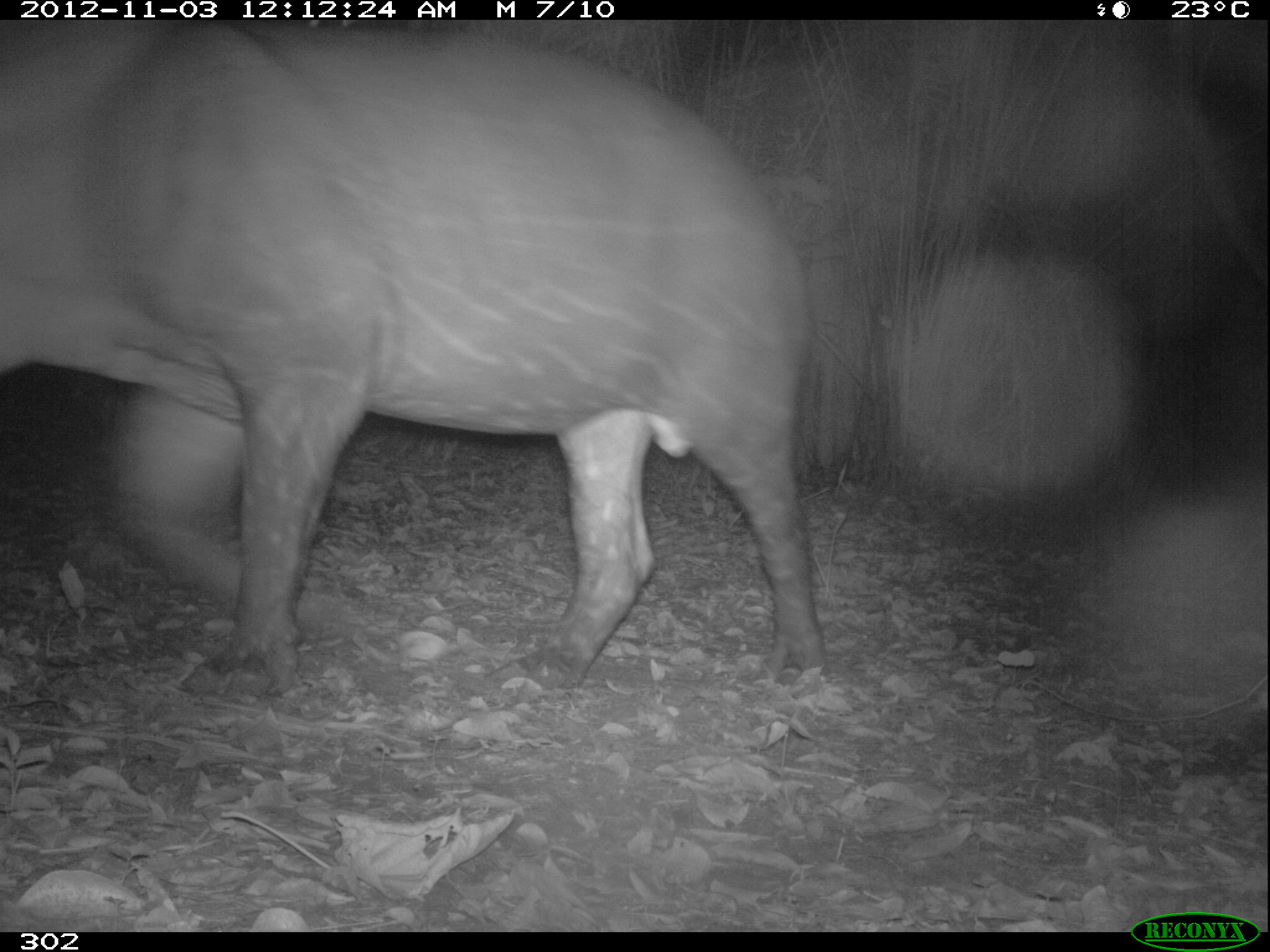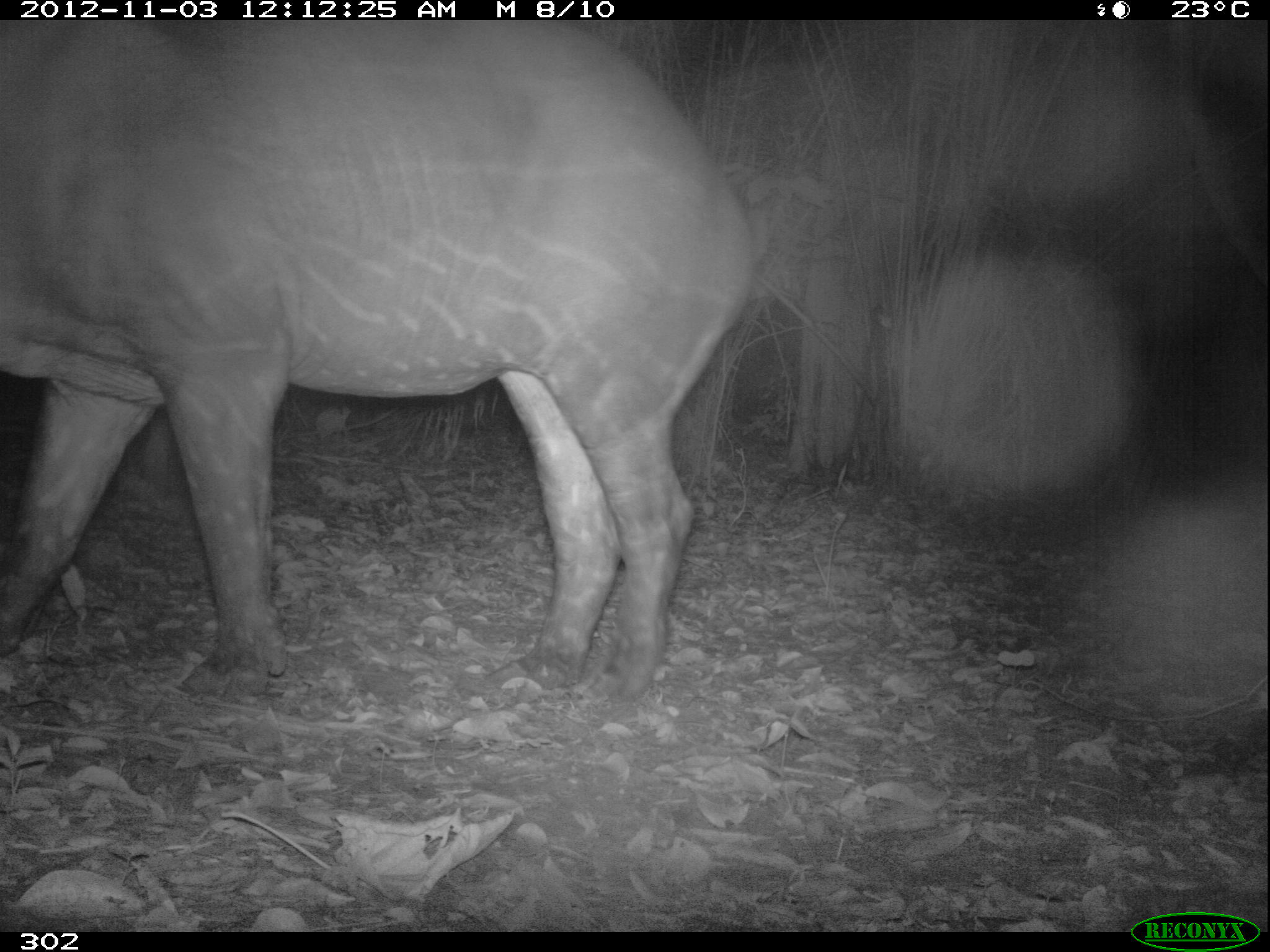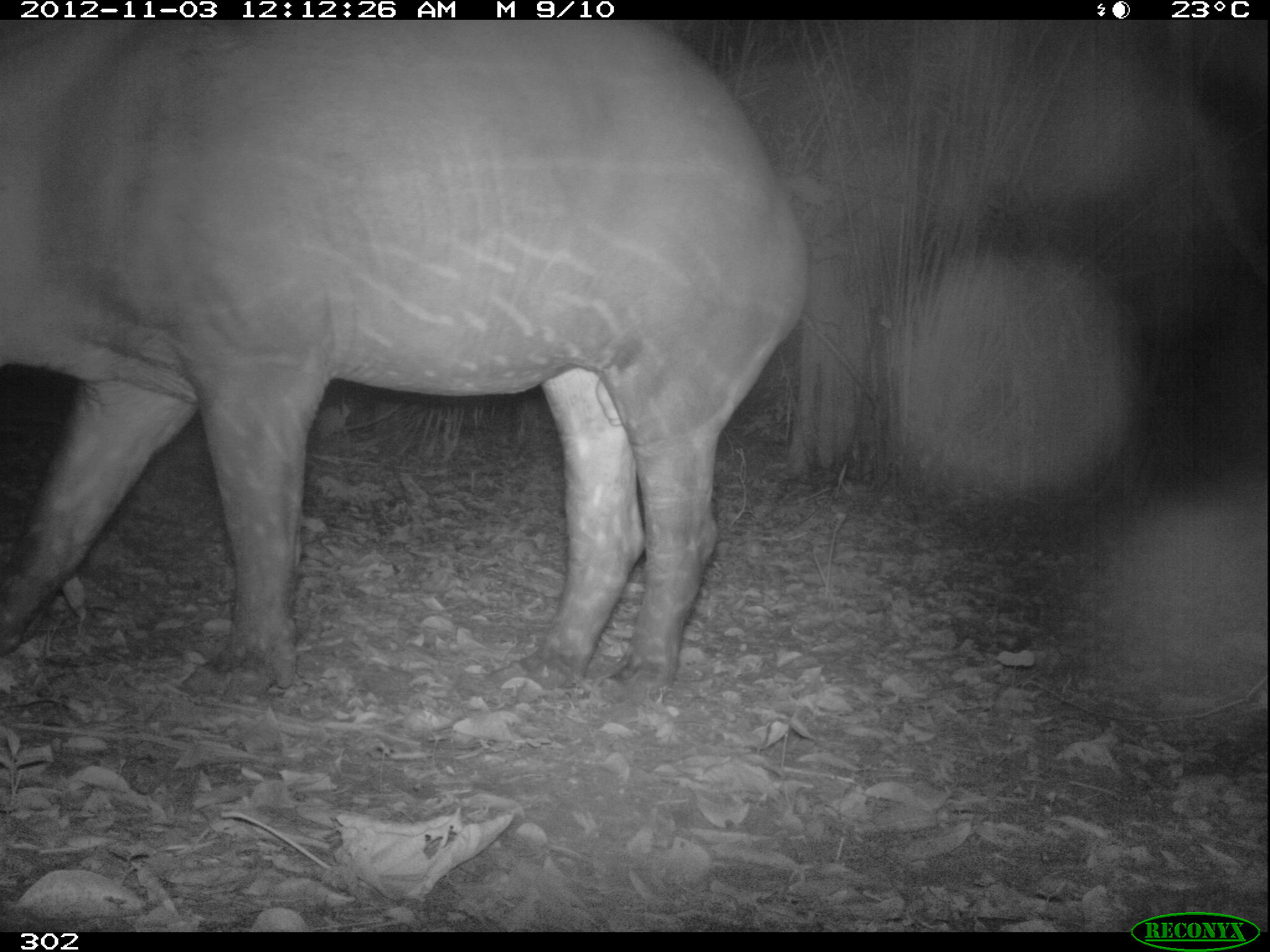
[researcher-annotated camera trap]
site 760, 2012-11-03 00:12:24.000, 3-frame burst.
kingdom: Animalia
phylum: Chordata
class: Mammalia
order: Perissodactyla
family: Tapiridae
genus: Tapirus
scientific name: Tapirus terrestris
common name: south american tapir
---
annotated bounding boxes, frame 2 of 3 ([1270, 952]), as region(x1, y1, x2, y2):
tapirus terrestris: region(1, 19, 755, 706)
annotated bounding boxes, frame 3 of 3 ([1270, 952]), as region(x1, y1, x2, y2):
tapirus terrestris: region(0, 19, 812, 698)